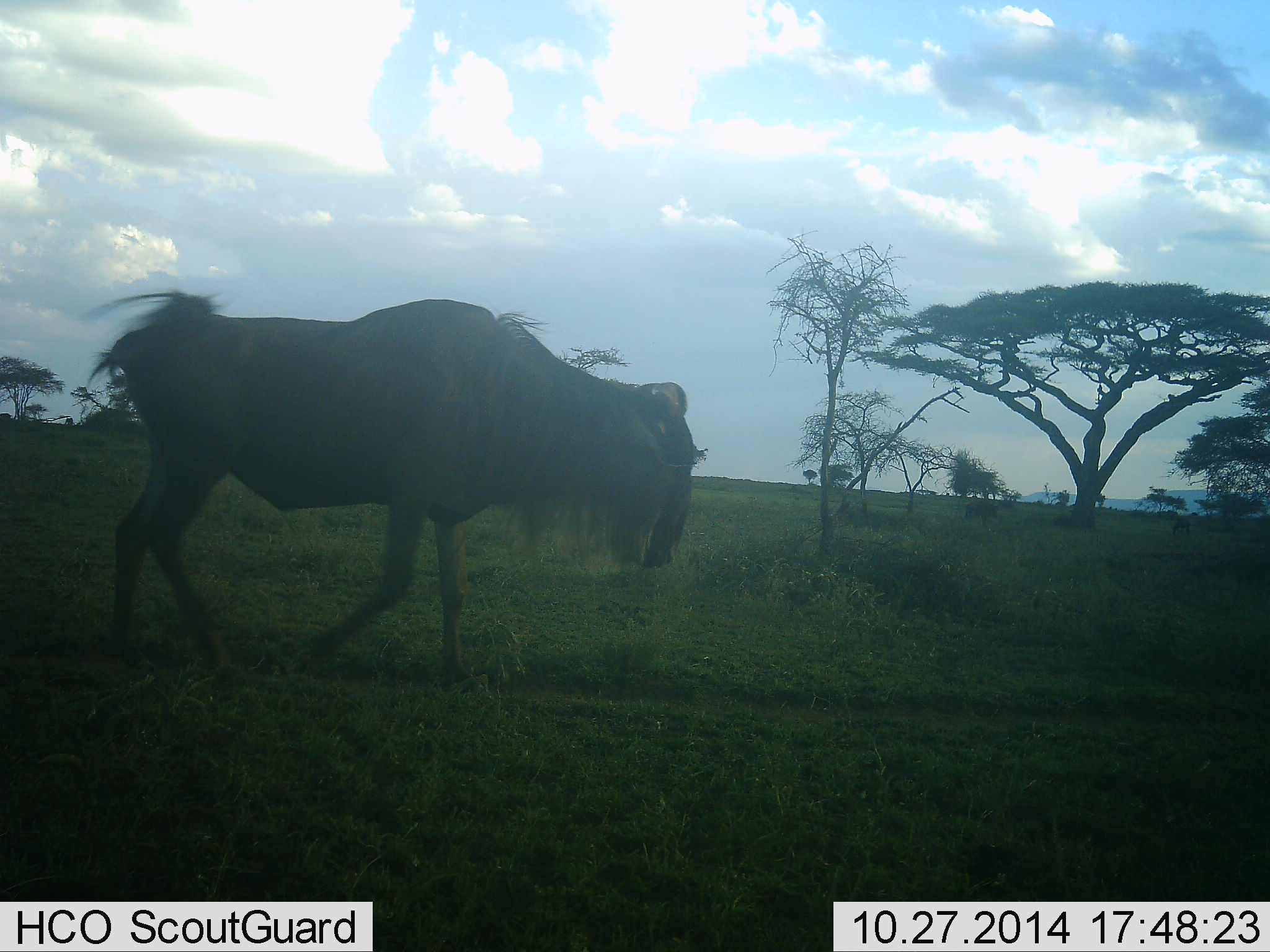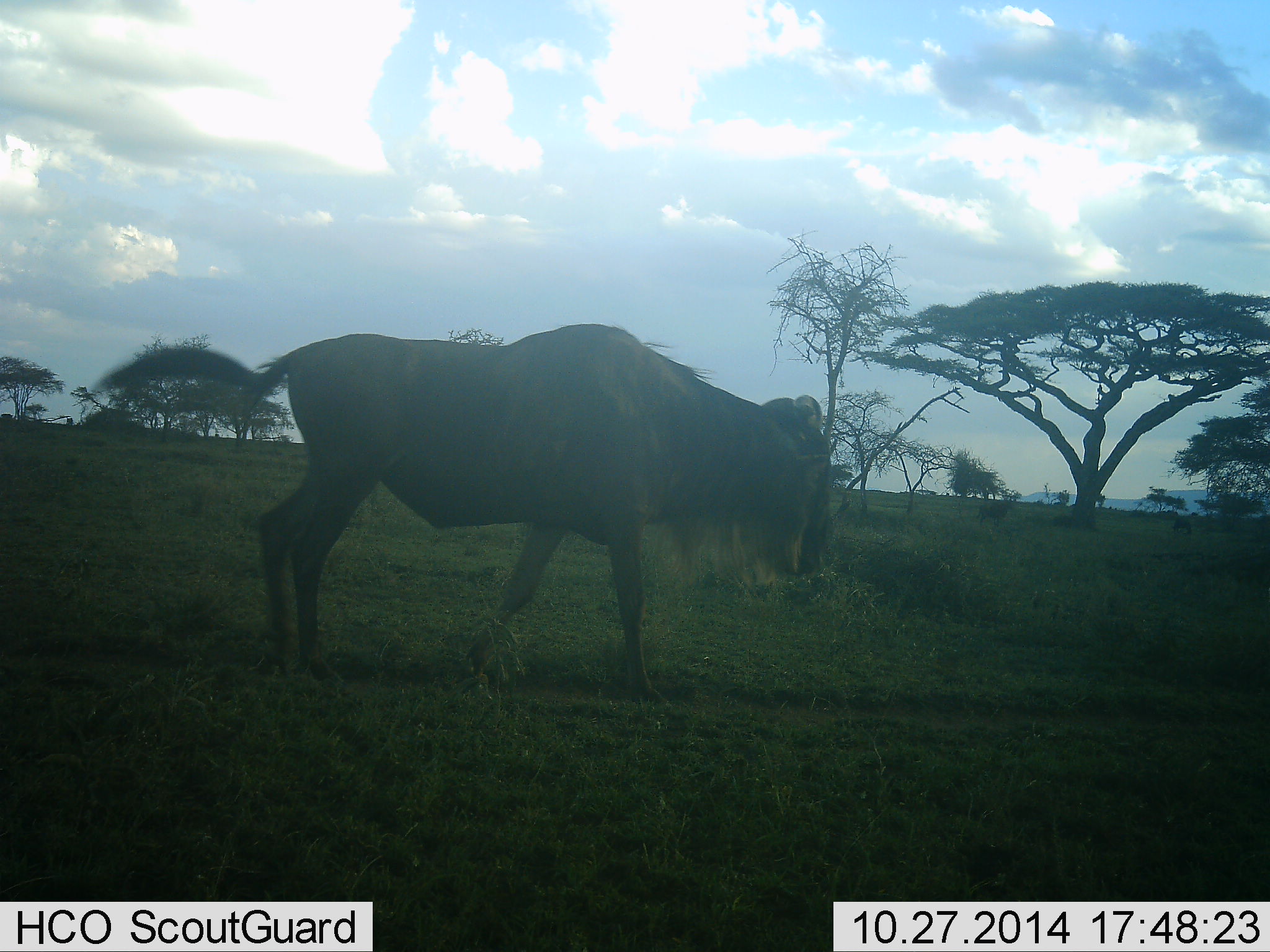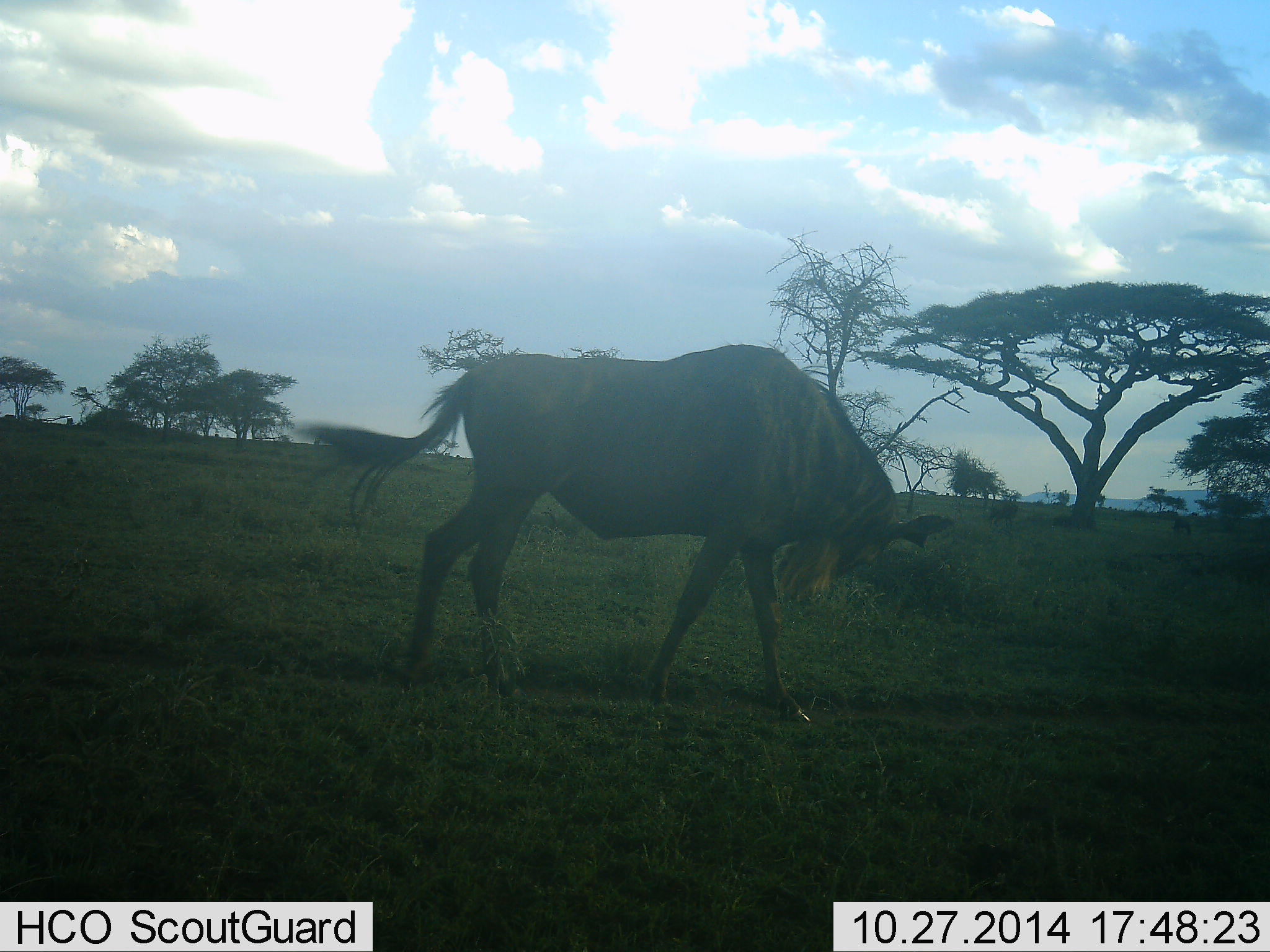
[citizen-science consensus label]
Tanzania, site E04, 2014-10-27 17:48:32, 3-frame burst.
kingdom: Animalia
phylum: Chordata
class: Mammalia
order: Artiodactyla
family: Bovidae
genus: Connochaetes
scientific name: Connochaetes taurinus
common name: blue wildebeest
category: wildebeest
Wildebeest (blue wildebeest) (Connochaetes taurinus), count 1. Behavior (volunteer vote fractions): standing 0%, resting 0%, moving 100%, interacting 0%. Young present (vote fraction): 0%. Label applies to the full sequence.